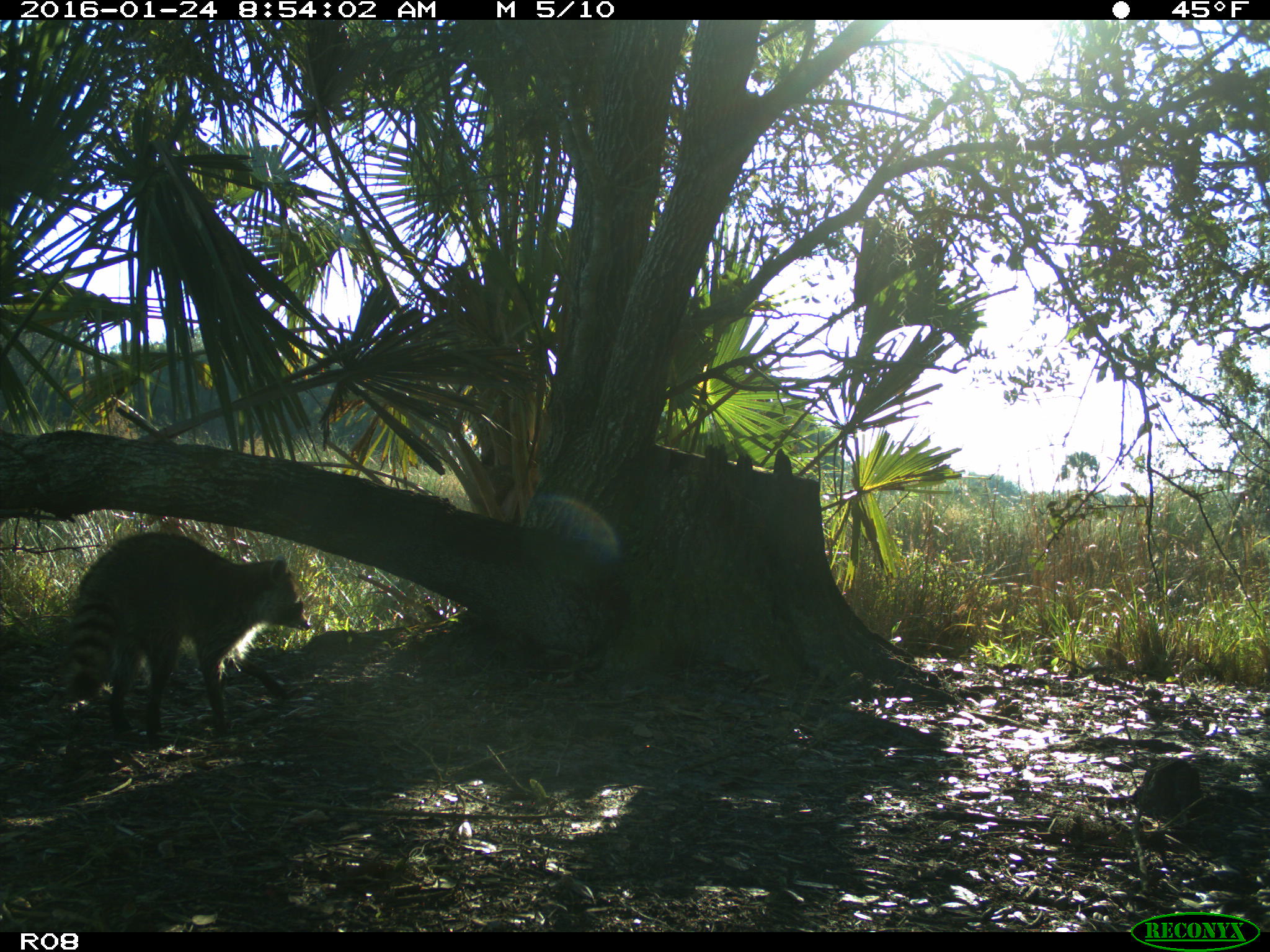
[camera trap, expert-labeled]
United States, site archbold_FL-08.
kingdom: Animalia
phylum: Chordata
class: Mammalia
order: Carnivora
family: Procyonidae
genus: Procyon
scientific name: Procyon lotor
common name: common raccoon